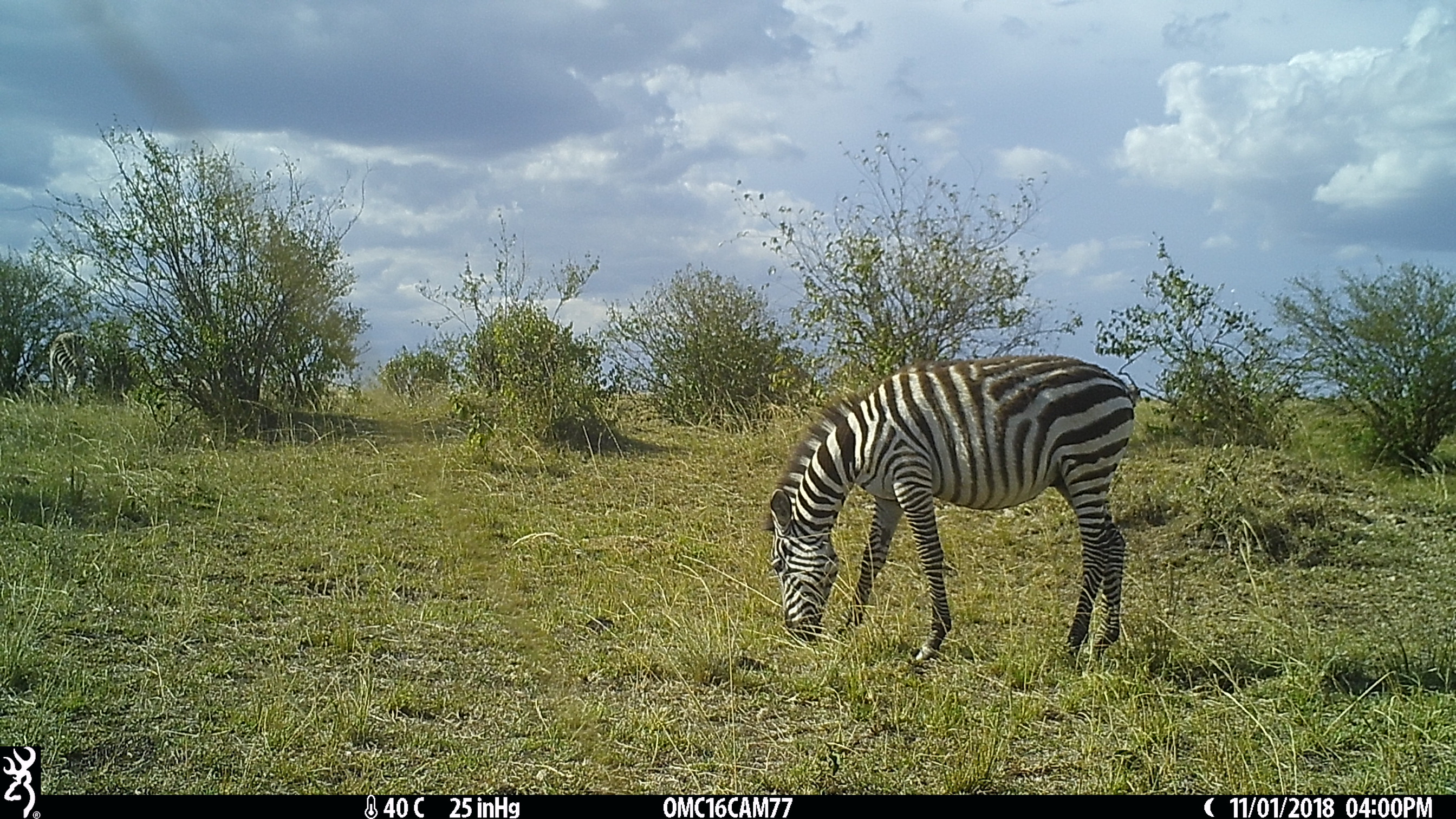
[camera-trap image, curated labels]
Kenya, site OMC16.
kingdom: Animalia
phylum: Chordata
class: Mammalia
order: Perissodactyla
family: Equidae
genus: Equus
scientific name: Equus quagga burchellii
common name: burchell's zebra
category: zebra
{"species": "zebra (burchell's zebra) (Equus quagga burchellii)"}